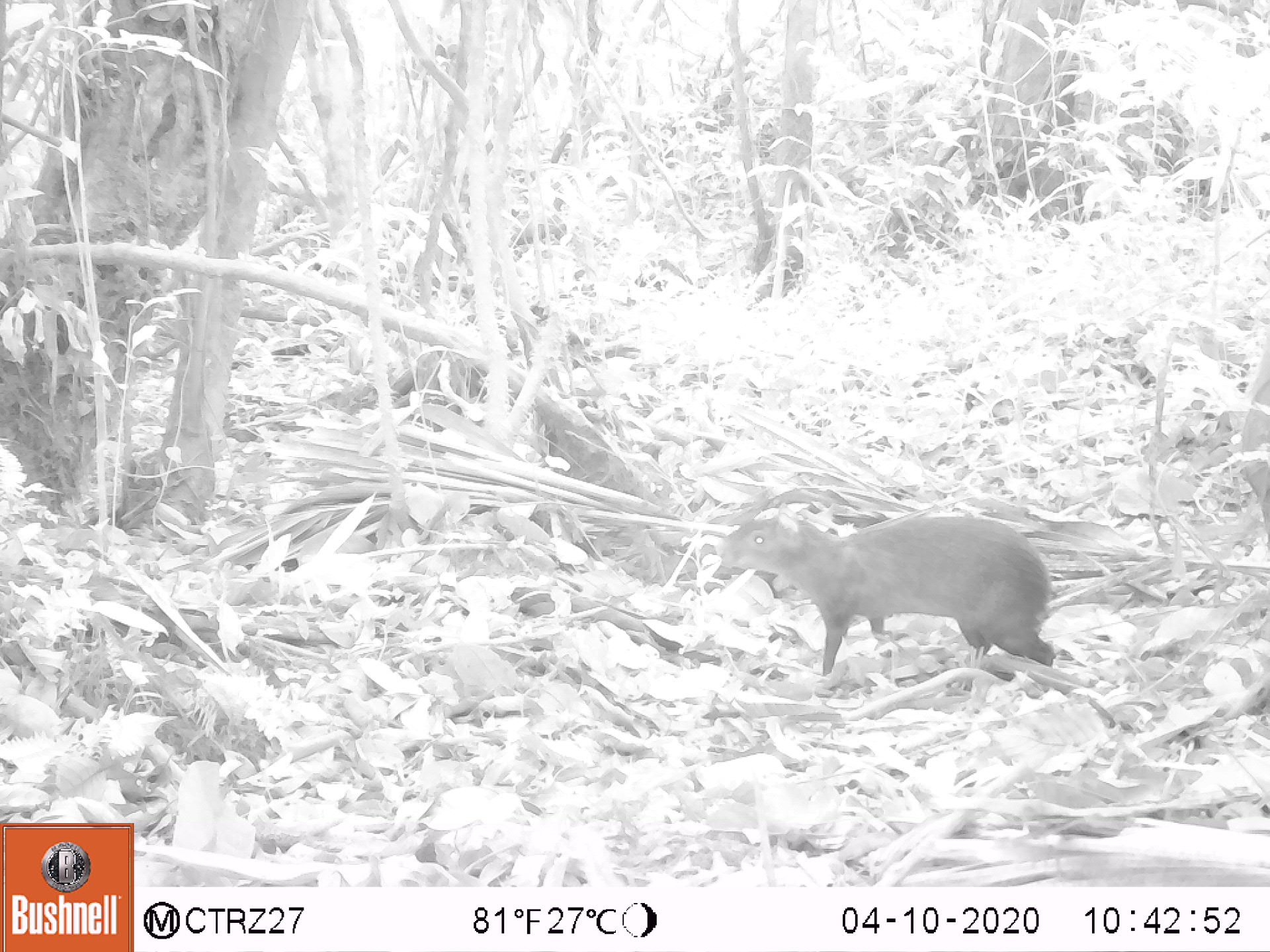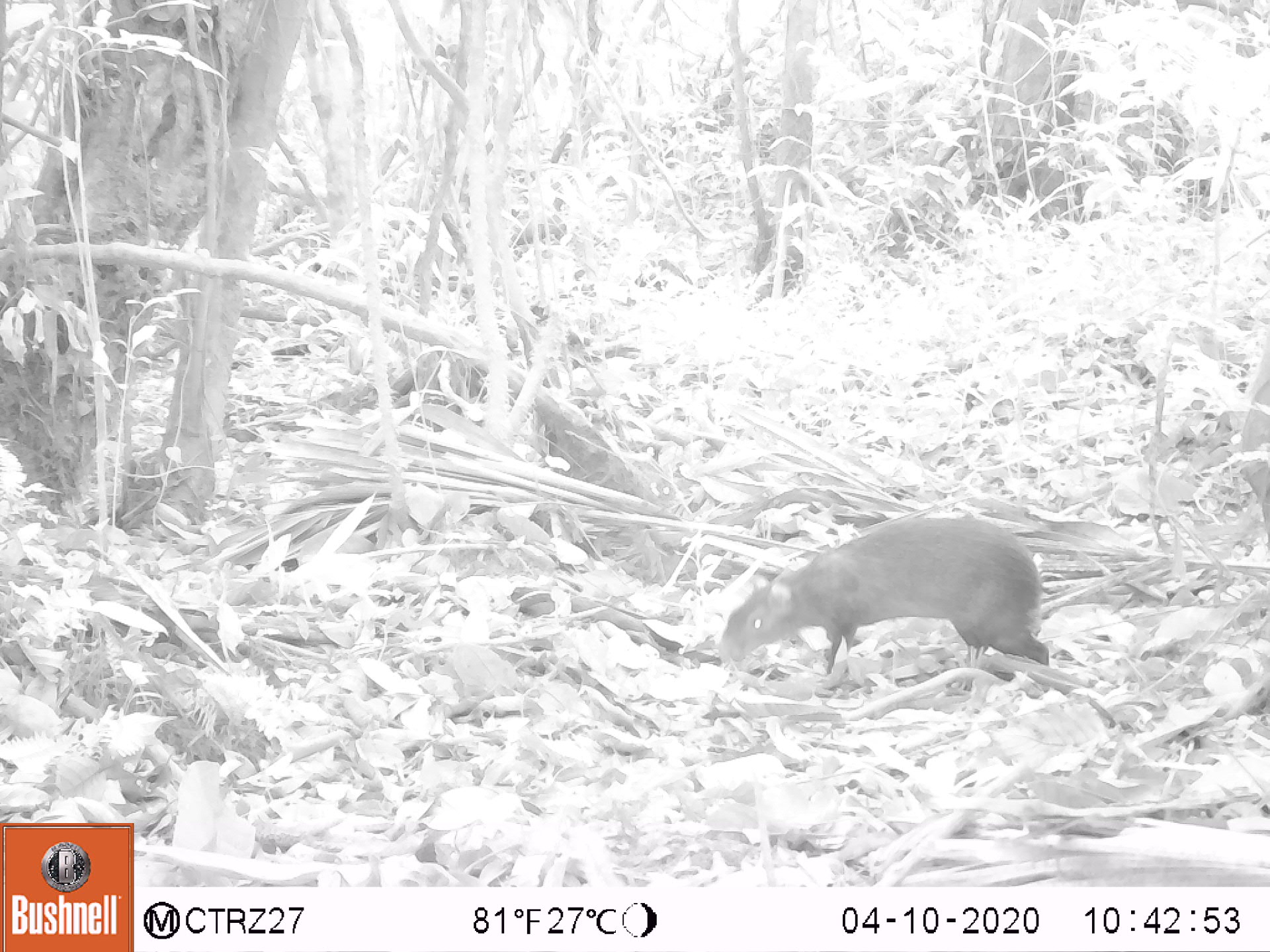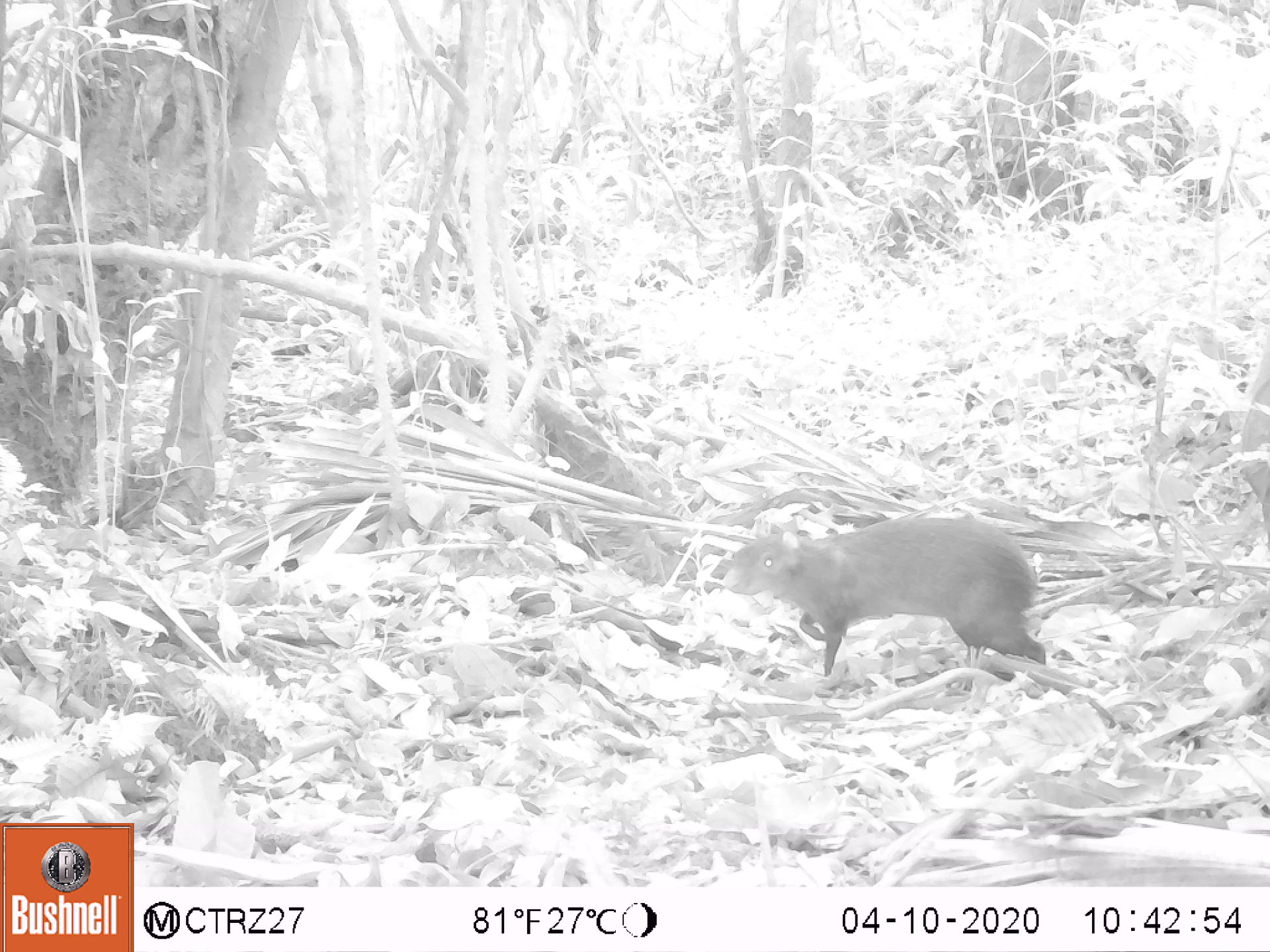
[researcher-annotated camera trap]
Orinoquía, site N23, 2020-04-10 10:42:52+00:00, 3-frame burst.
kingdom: Animalia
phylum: Chordata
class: Mammalia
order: Rodentia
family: Dasyproctidae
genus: Dasyprocta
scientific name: Dasyprocta fuliginosa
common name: black agouti